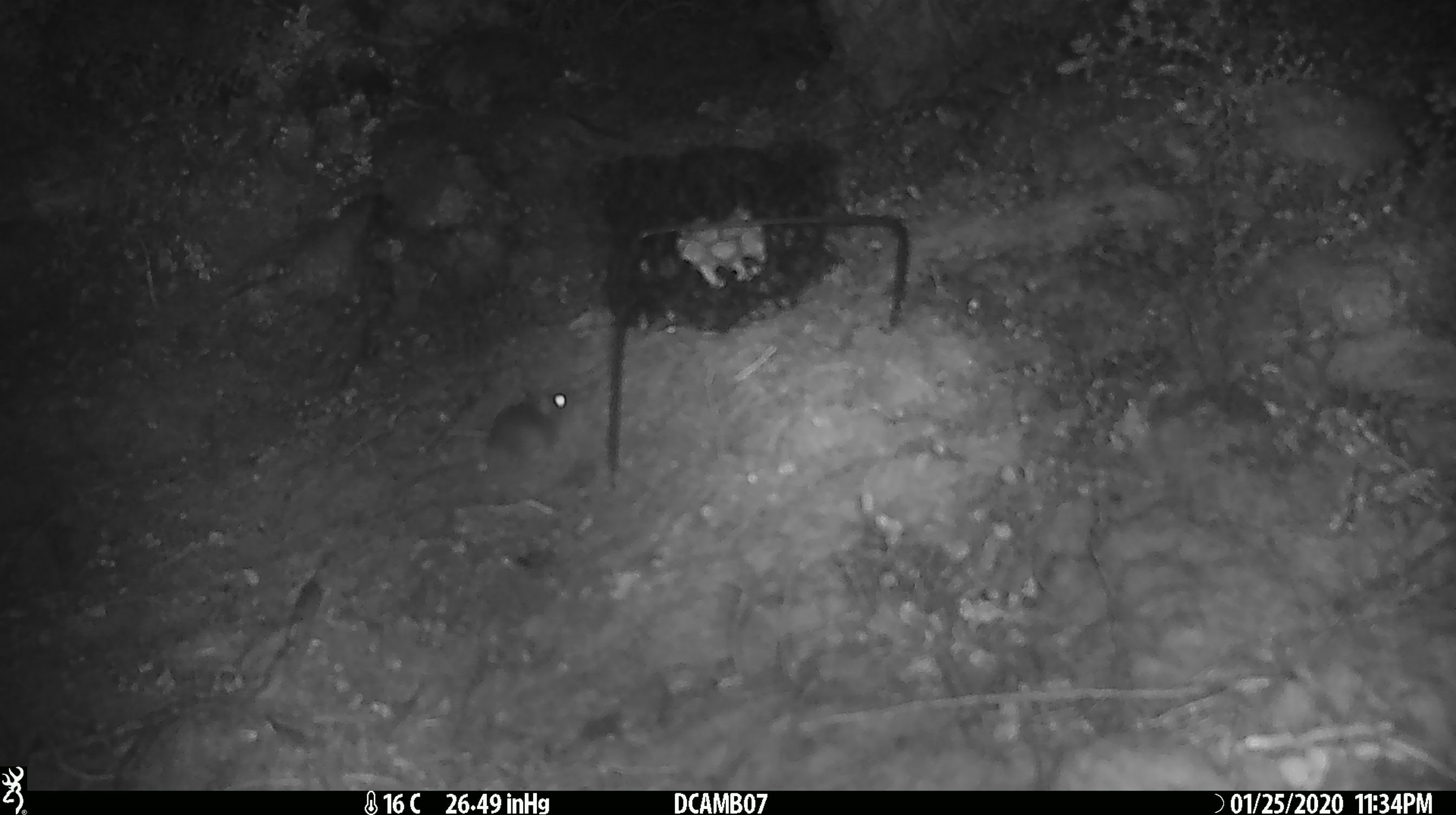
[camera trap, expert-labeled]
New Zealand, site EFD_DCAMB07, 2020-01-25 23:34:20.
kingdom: Animalia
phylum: Chordata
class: Mammalia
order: Rodentia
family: Muridae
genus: Mus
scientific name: Mus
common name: mouse